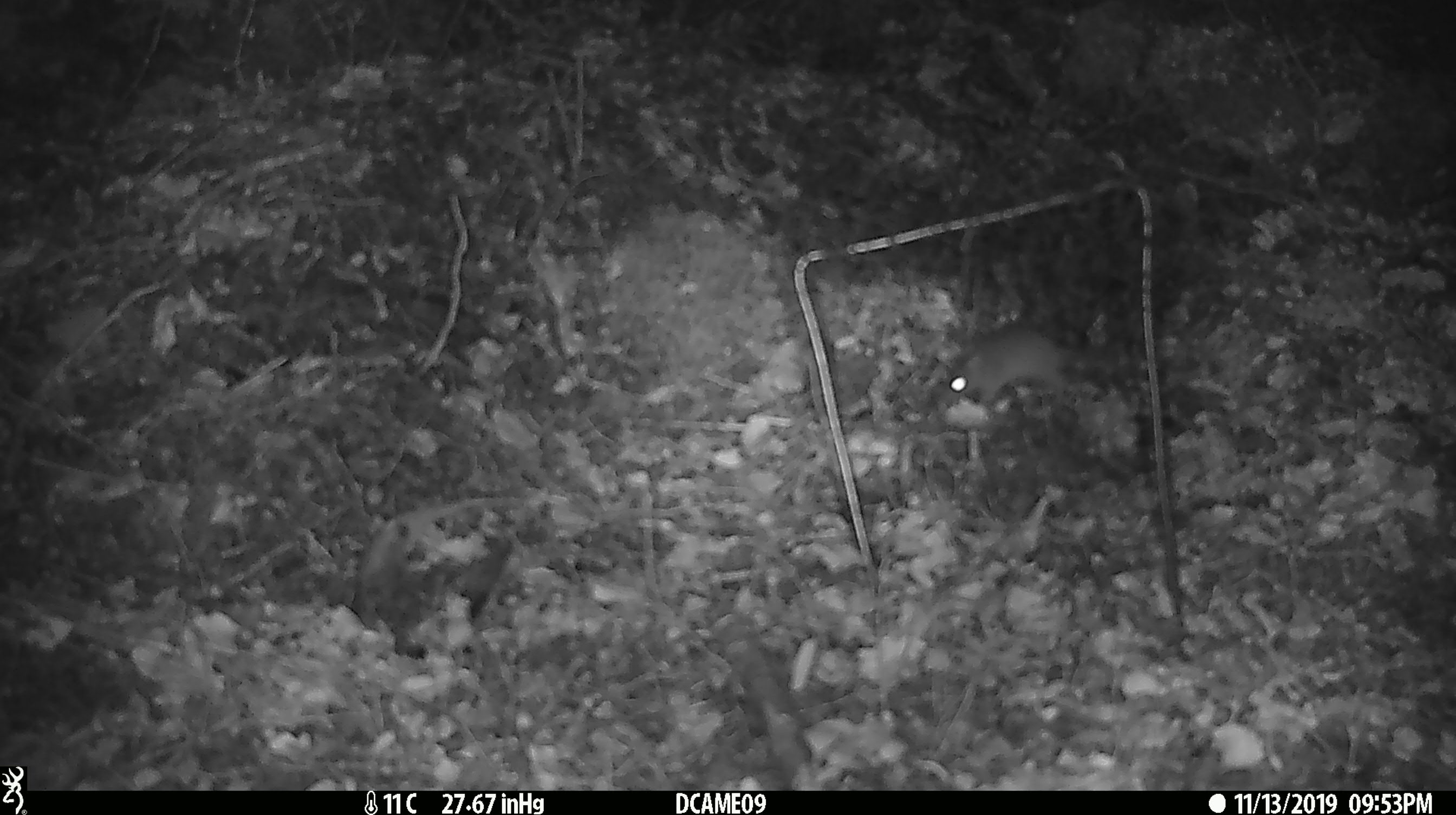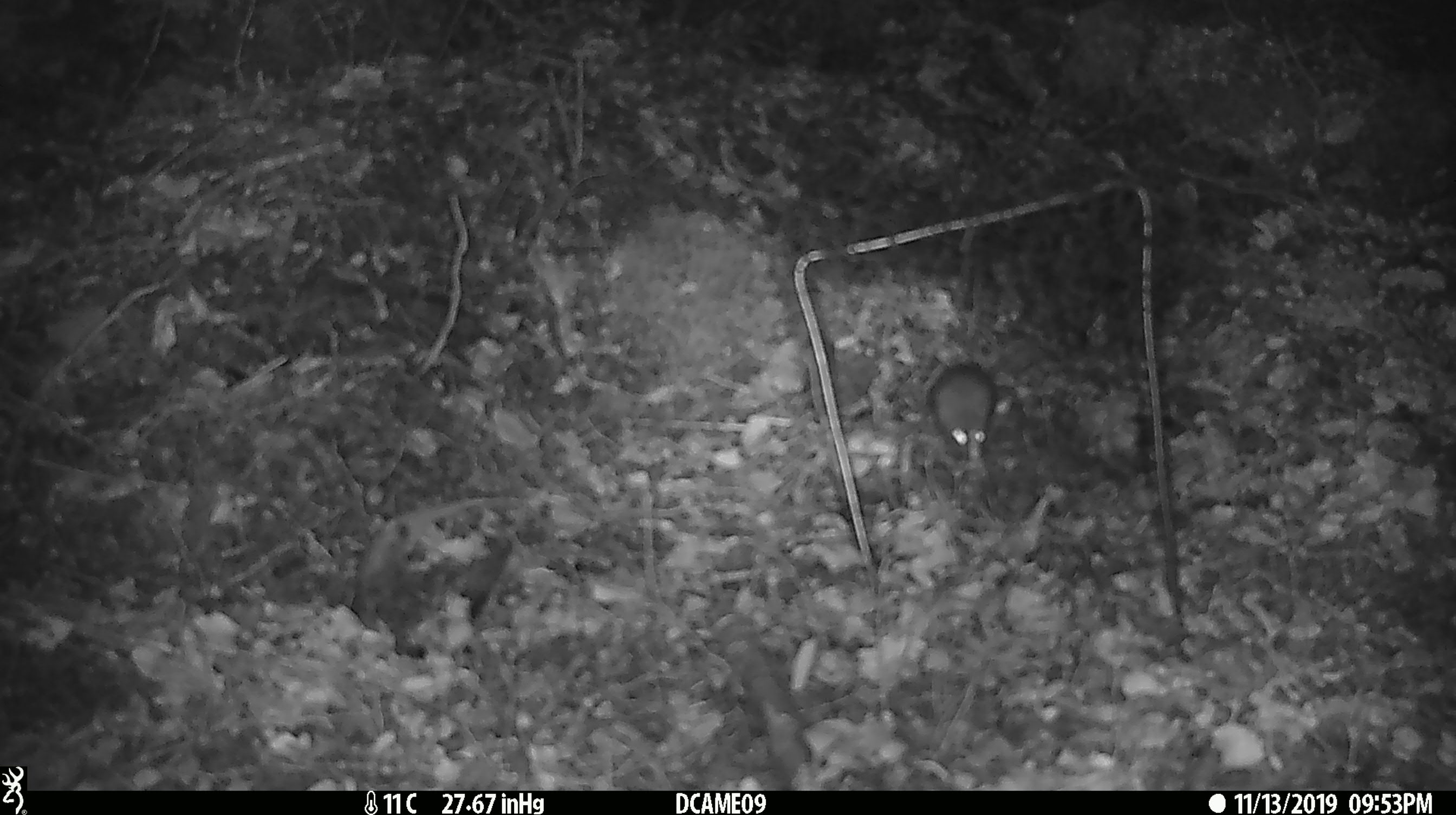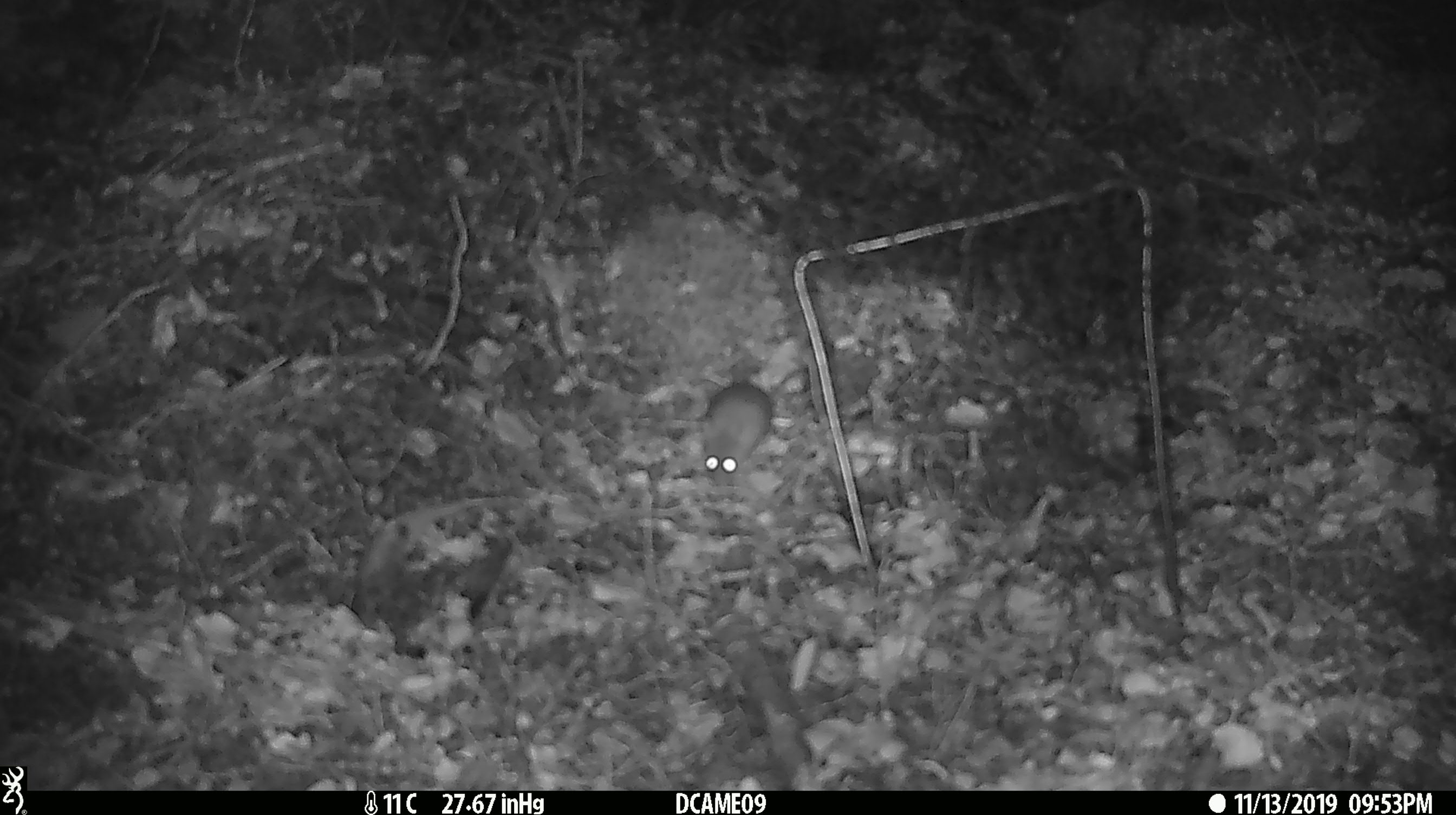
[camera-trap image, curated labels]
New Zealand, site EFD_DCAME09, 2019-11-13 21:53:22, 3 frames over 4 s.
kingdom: Animalia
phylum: Chordata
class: Mammalia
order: Rodentia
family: Muridae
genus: Mus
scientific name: Mus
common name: mouse